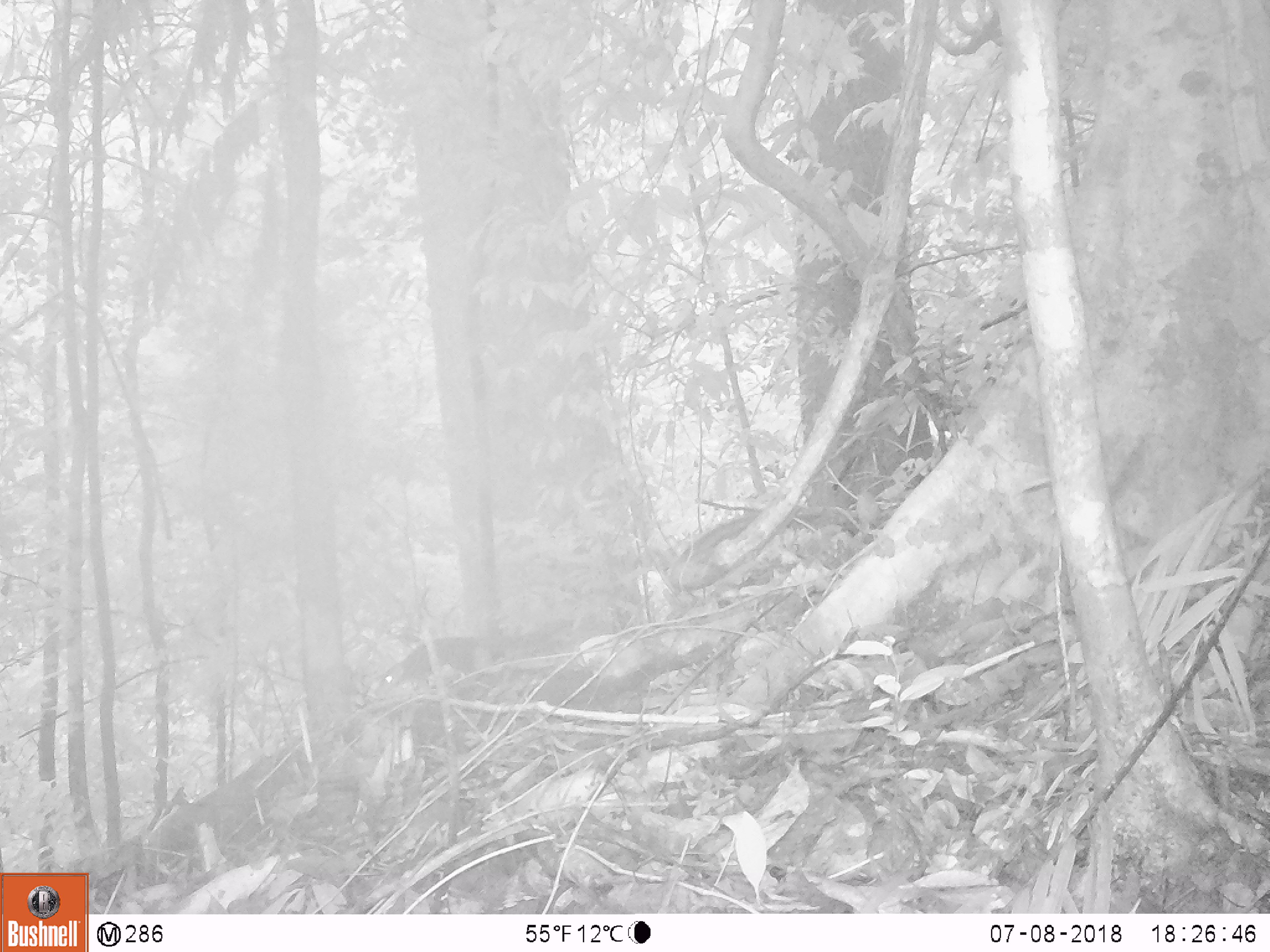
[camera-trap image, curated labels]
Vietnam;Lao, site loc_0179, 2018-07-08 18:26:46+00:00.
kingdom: Animalia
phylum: Chordata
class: Mammalia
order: Rodentia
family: Sciuridae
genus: Callosciurus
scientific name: Callosciurus erythraeus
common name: pallas's squirrel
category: pallass squirrel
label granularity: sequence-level